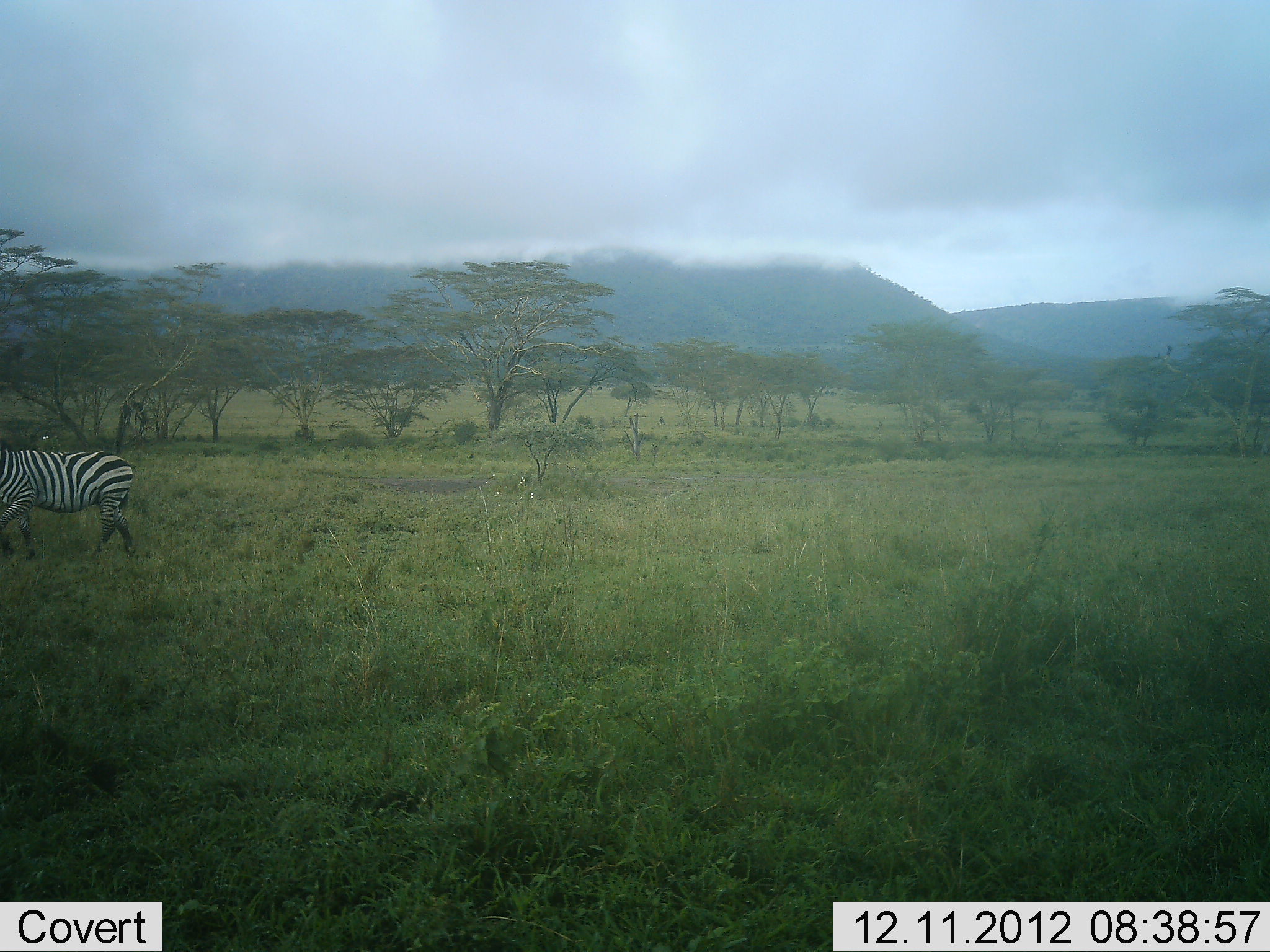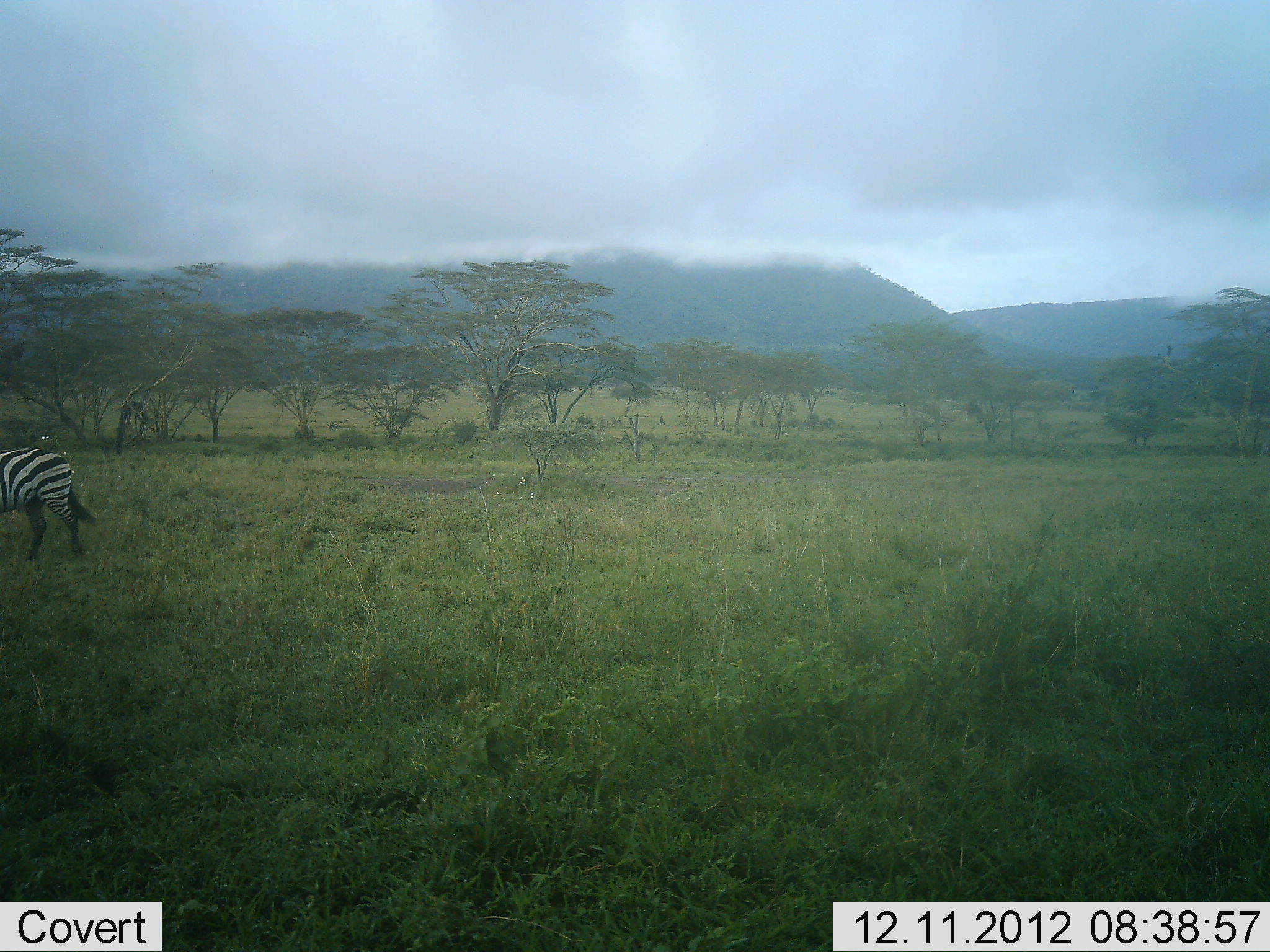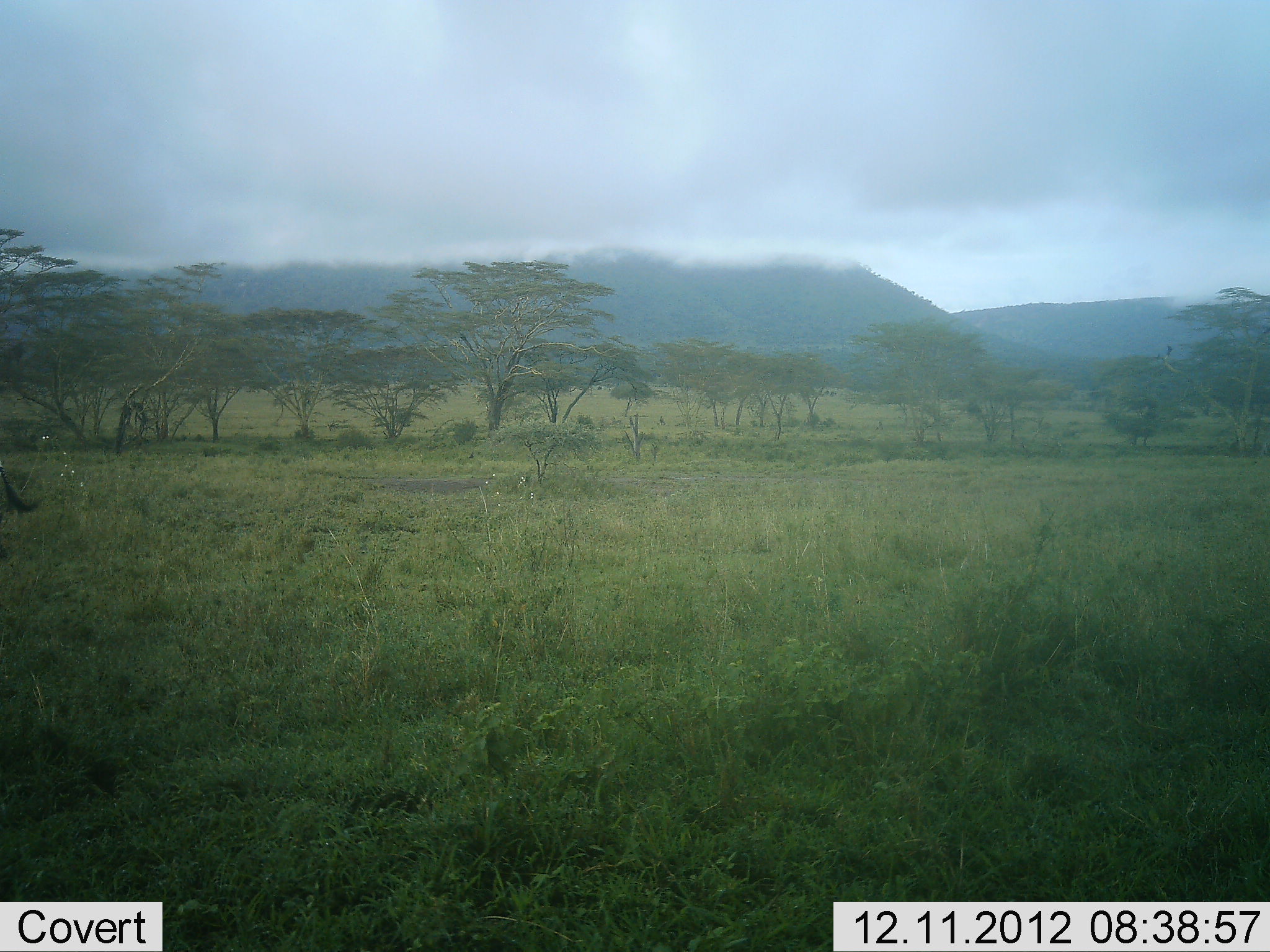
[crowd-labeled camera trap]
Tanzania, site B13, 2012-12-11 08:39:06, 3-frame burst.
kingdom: Animalia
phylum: Chordata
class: Mammalia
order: Perissodactyla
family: Equidae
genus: Equus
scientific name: Equus quagga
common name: plains zebra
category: zebra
Zebra (plains zebra) (Equus quagga), count 1. Behavior (volunteer vote fractions): standing 20%, resting 0%, moving 80%, interacting 0%. Young present (vote fraction): 0%. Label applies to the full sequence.